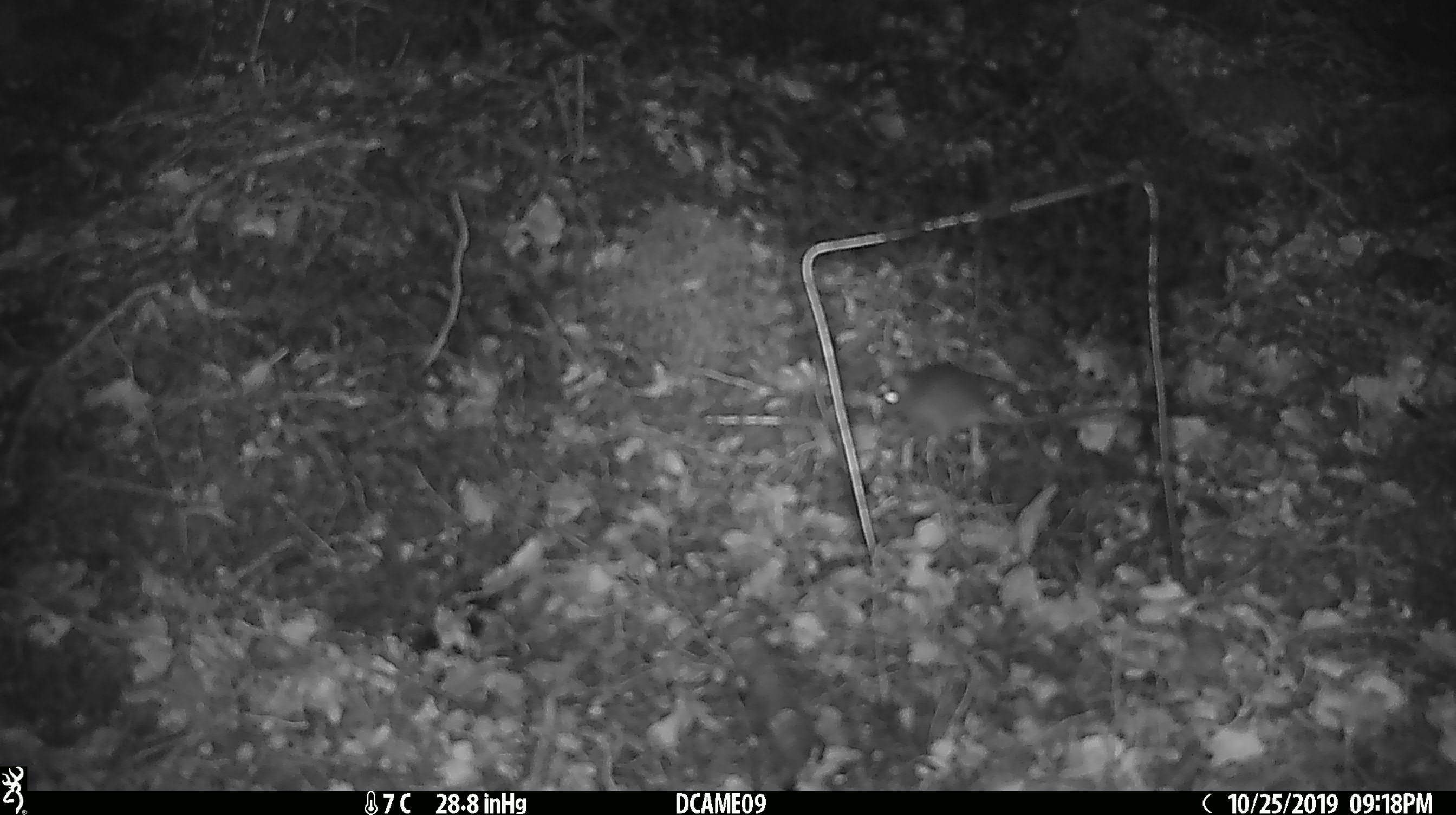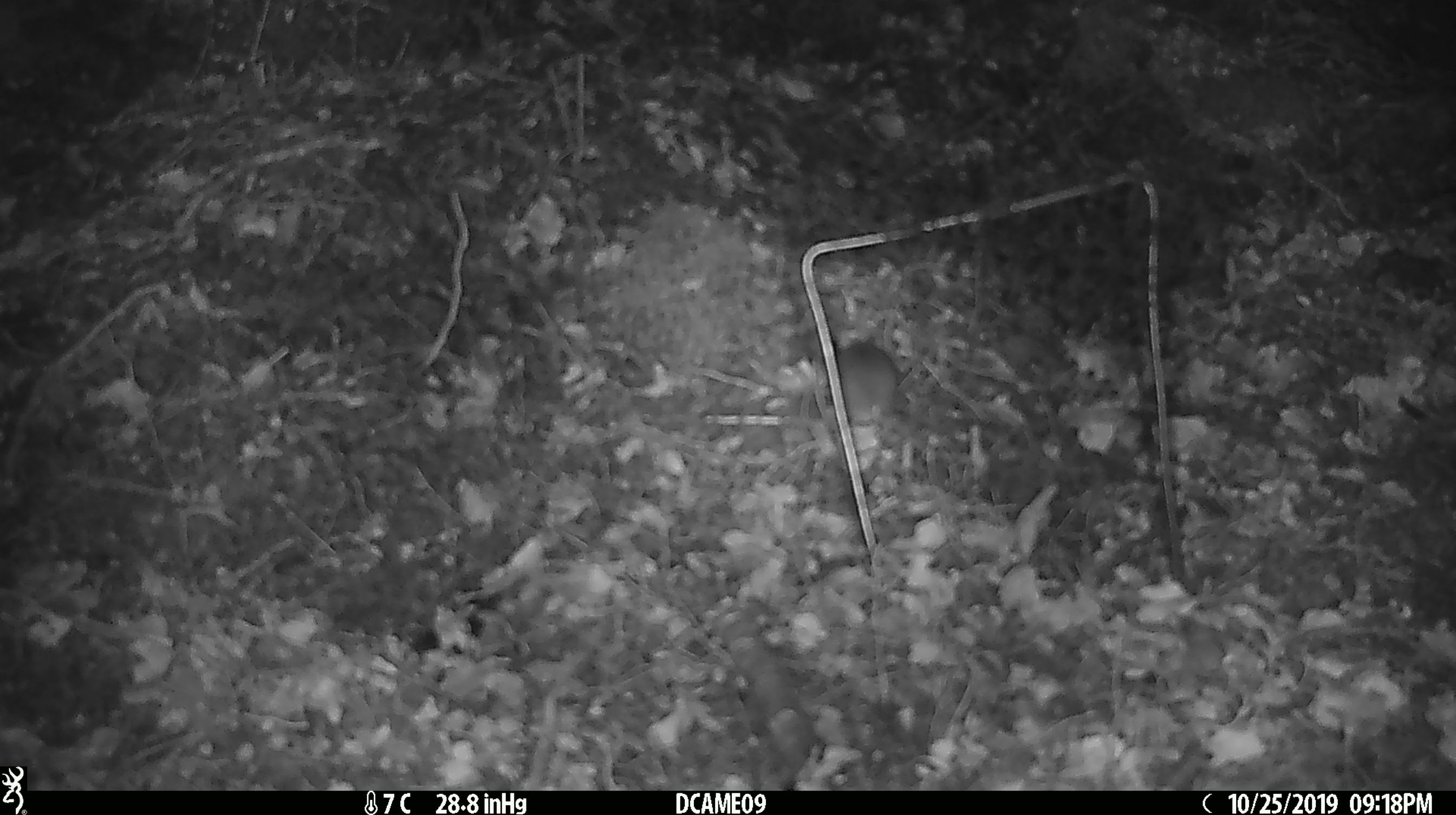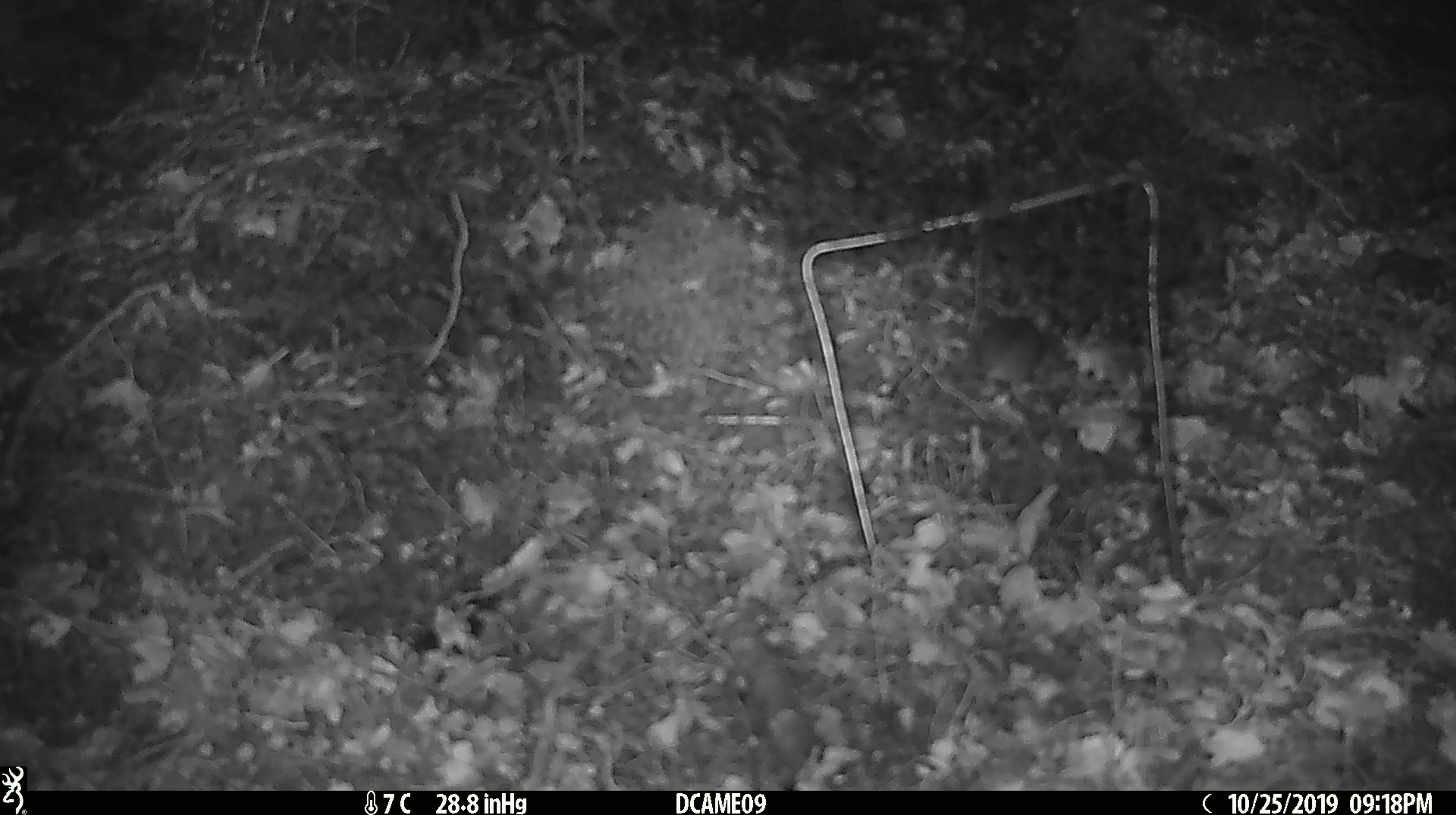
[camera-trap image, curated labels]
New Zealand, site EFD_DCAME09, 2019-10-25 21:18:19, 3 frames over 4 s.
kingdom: Animalia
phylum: Chordata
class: Mammalia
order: Rodentia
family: Muridae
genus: Mus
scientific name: Mus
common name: mouse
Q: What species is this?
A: Mouse (Mus).